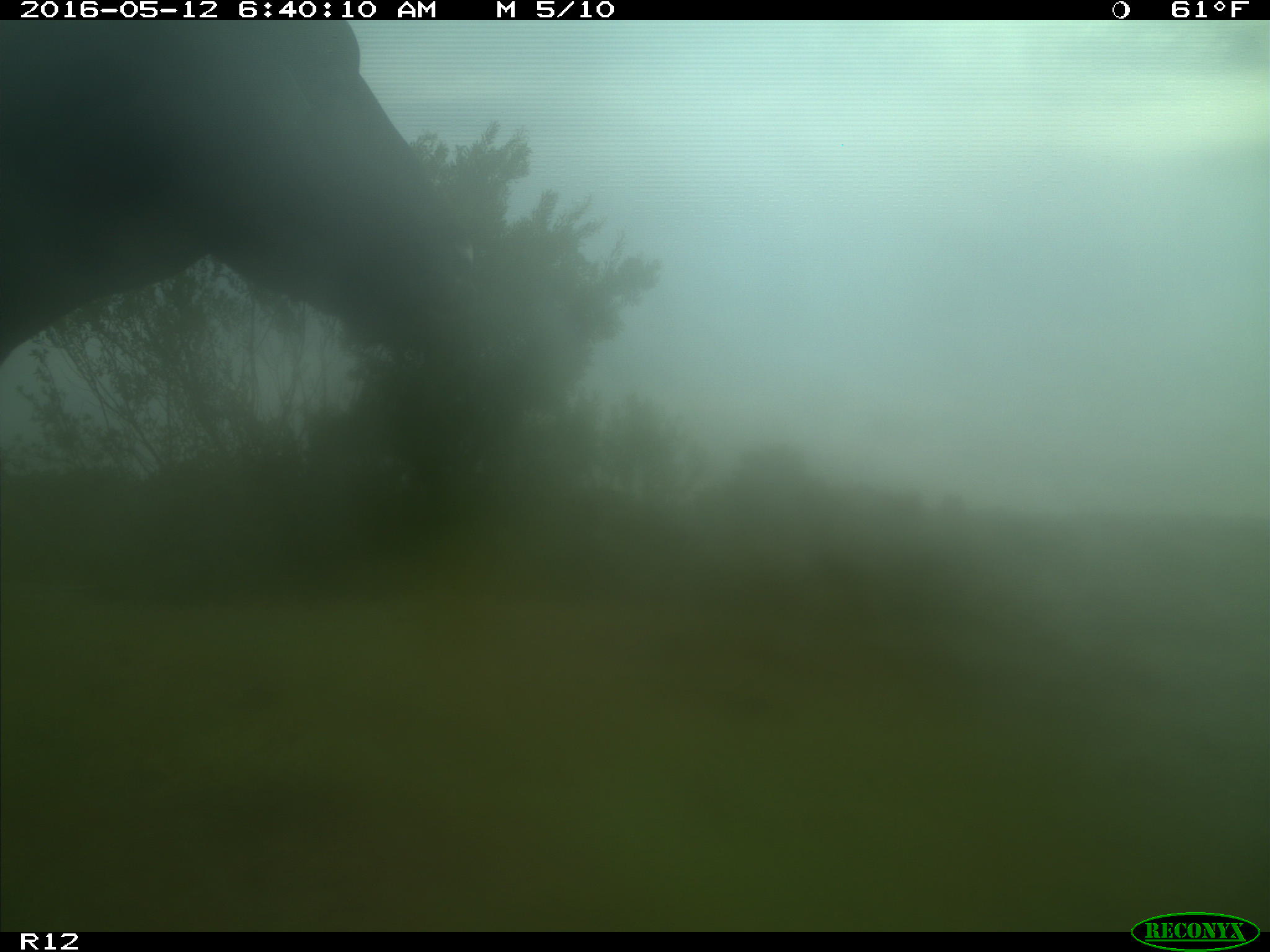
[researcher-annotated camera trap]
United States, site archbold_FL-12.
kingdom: Animalia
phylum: Chordata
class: Mammalia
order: Artiodactyla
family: Bovidae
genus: Bos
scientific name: Bos taurus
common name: domestic cow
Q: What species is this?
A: Bos taurus (domestic cow).